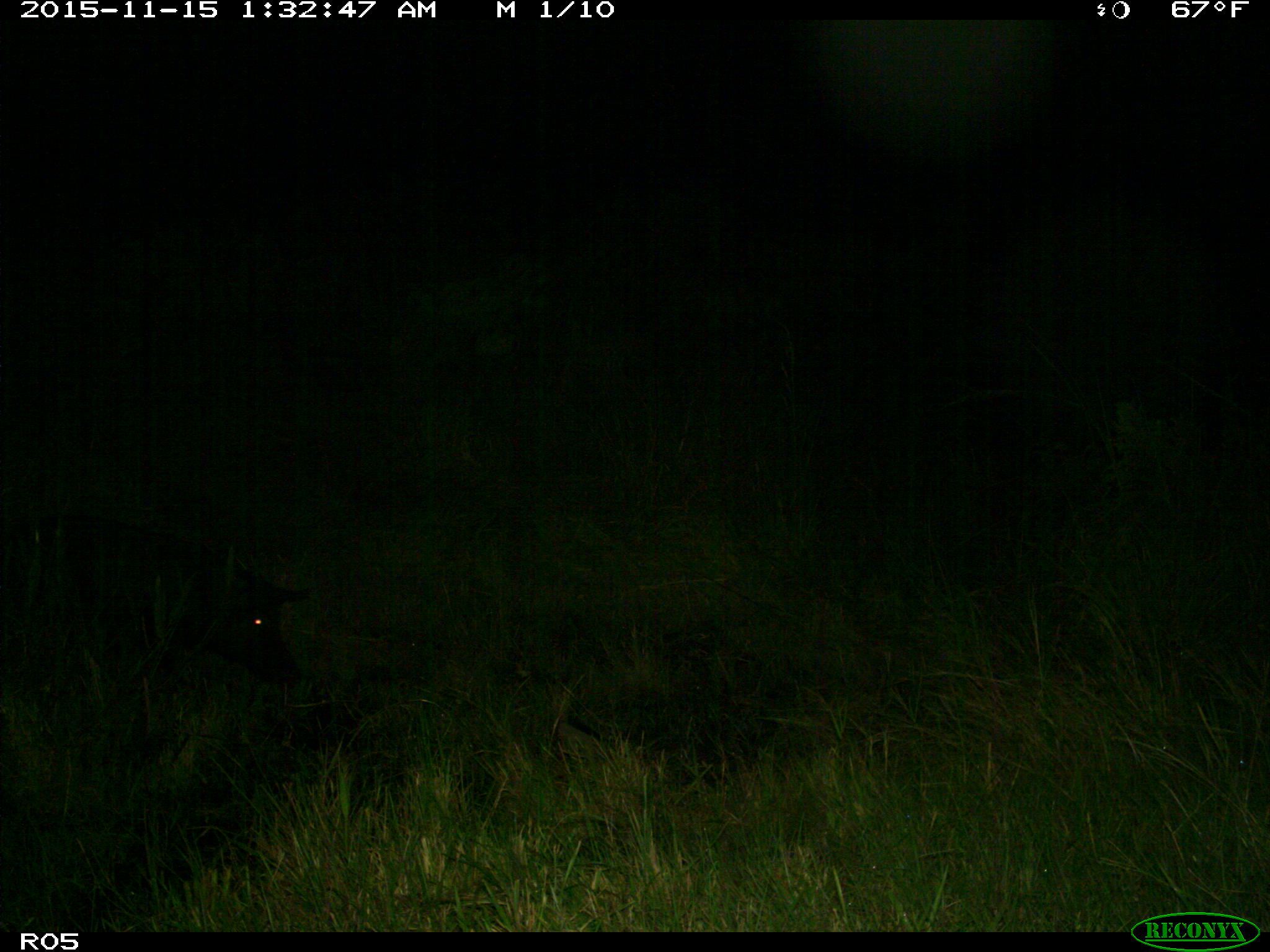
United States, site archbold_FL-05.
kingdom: Animalia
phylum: Chordata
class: Mammalia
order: Artiodactyla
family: Suidae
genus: Sus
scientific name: Sus scrofa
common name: wild boar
Sus scrofa (wild boar).